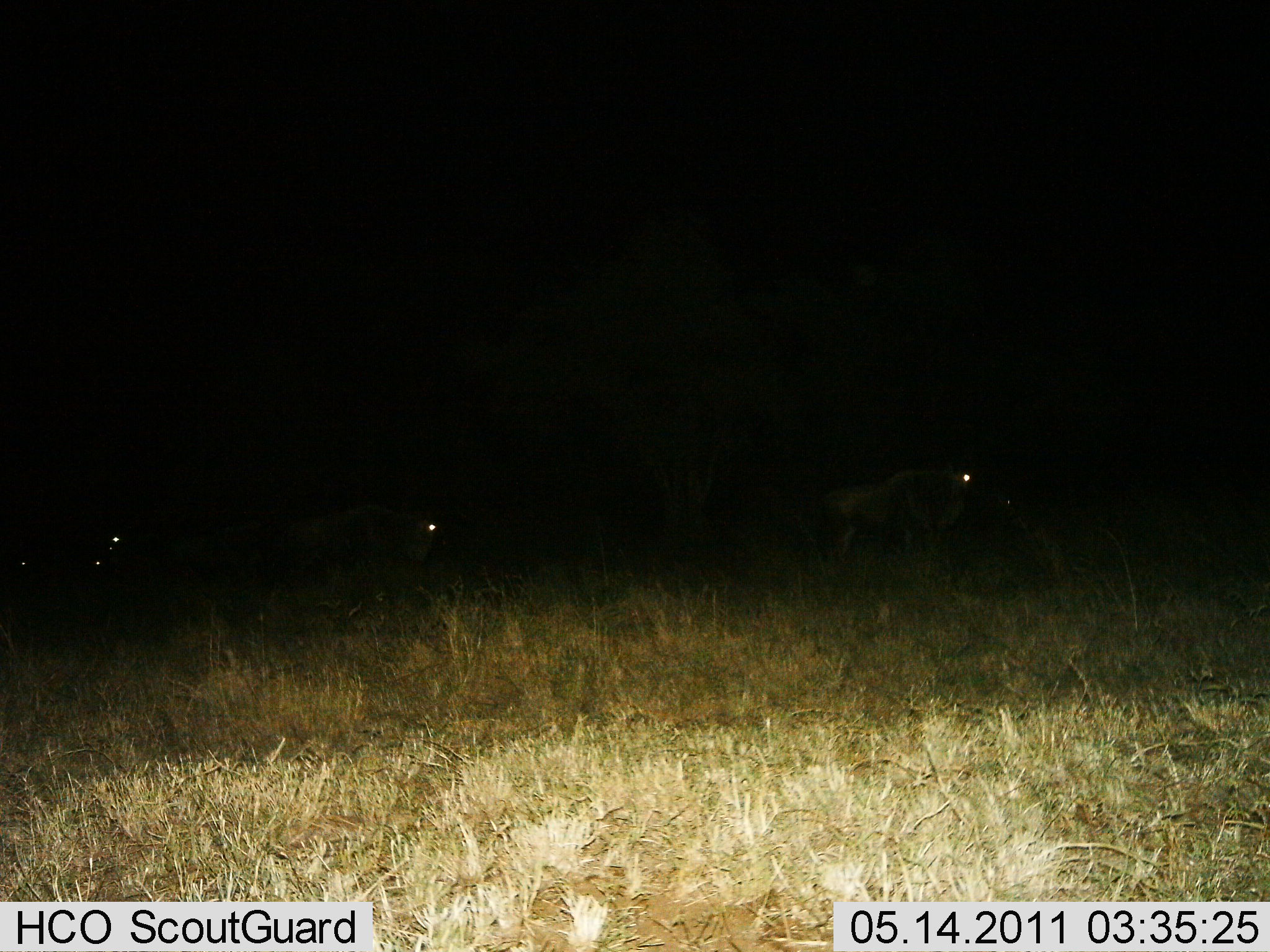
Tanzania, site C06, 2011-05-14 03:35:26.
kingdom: Animalia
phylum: Chordata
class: Mammalia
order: Artiodactyla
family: Bovidae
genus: Connochaetes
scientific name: Connochaetes taurinus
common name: blue wildebeest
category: wildebeest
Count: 5.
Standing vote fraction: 50%.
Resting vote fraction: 0%.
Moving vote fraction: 58%.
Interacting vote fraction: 0%.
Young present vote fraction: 0%.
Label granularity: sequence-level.